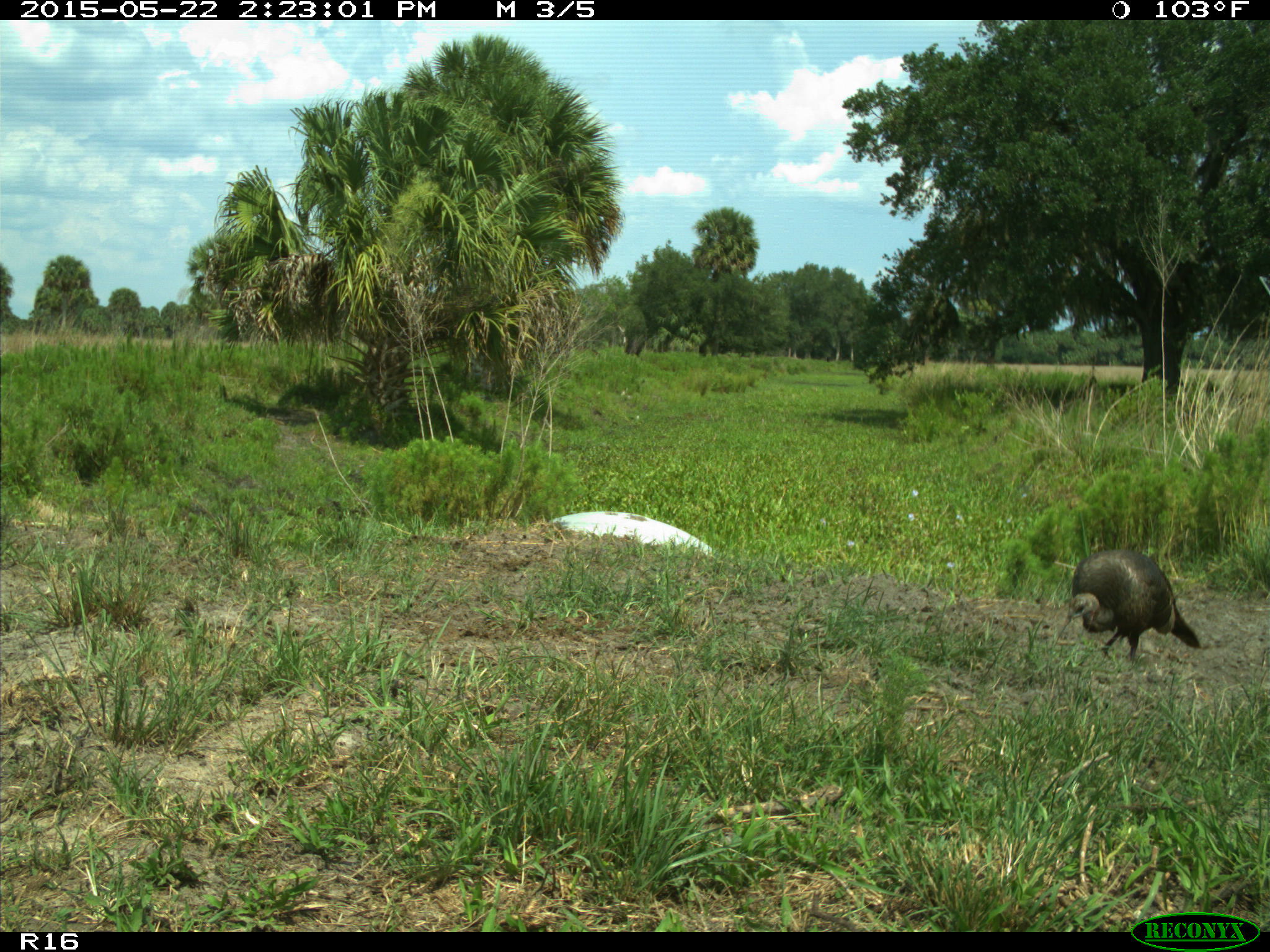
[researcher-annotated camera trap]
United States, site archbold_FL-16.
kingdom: Animalia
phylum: Chordata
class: Mammalia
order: Artiodactyla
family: Bovidae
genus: Bos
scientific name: Bos taurus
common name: domestic cow